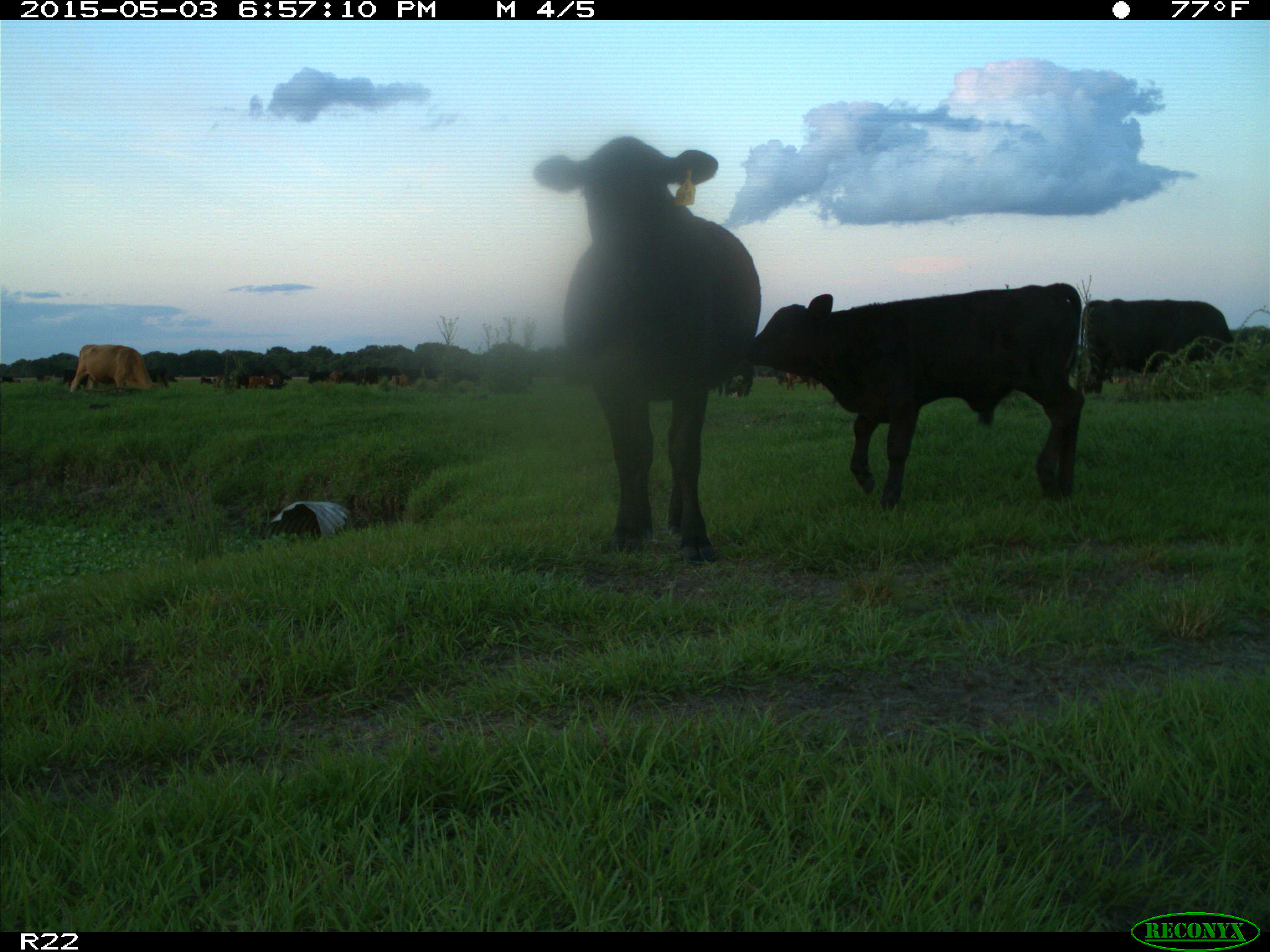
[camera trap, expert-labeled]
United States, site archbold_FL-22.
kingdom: Animalia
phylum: Chordata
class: Mammalia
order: Artiodactyla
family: Bovidae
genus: Bos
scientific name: Bos taurus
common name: domestic cow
Bos taurus (domestic cow).